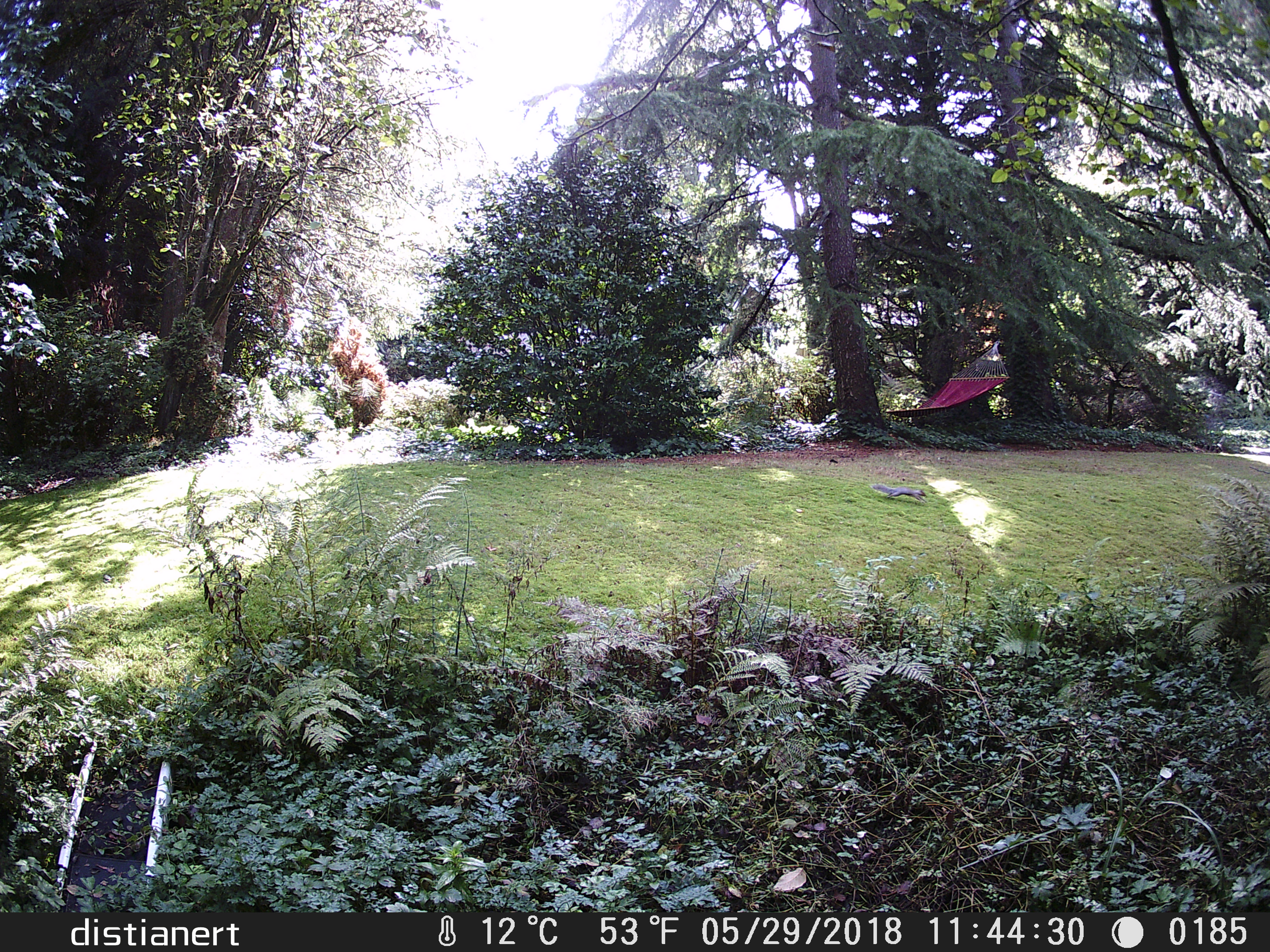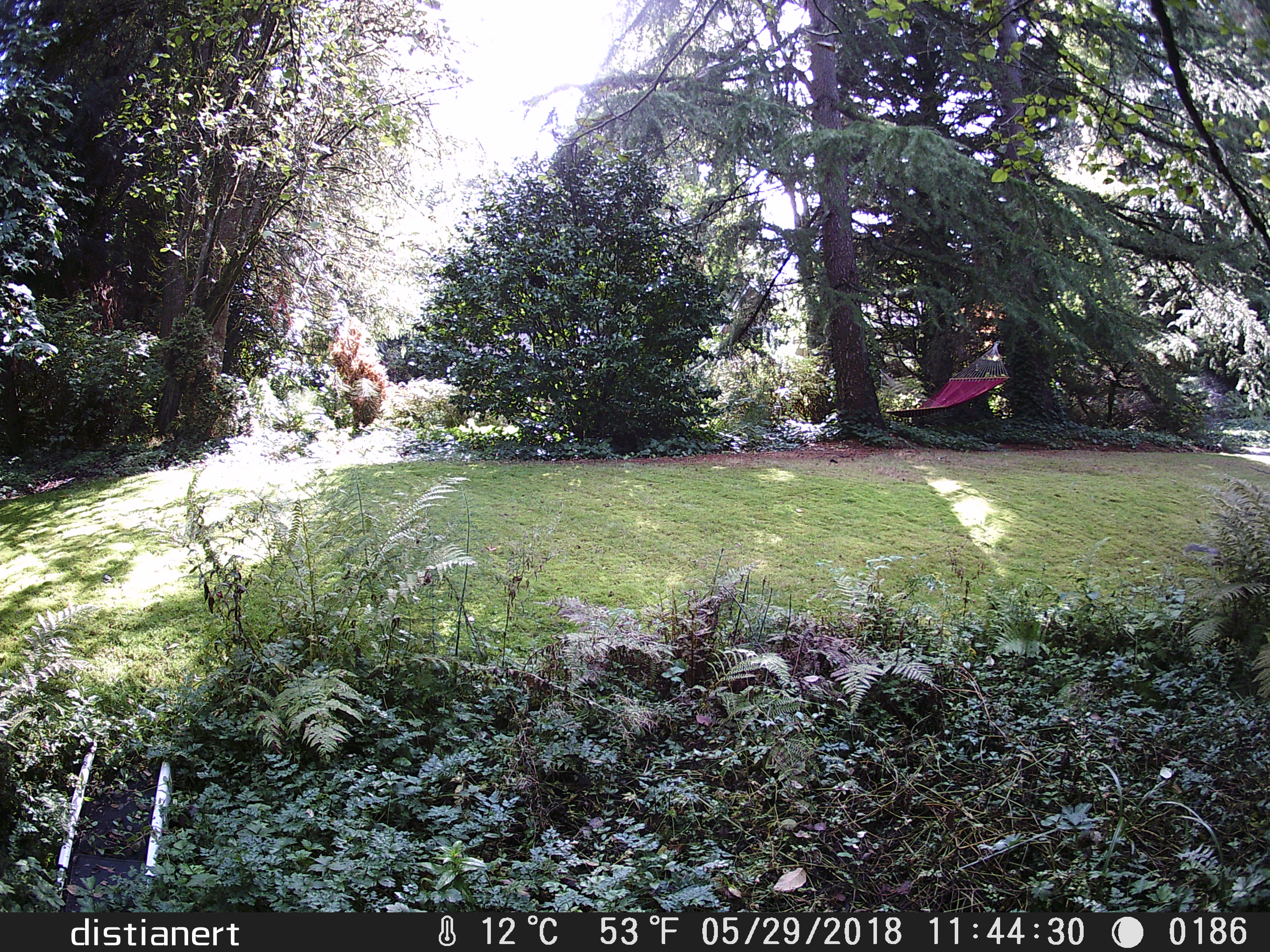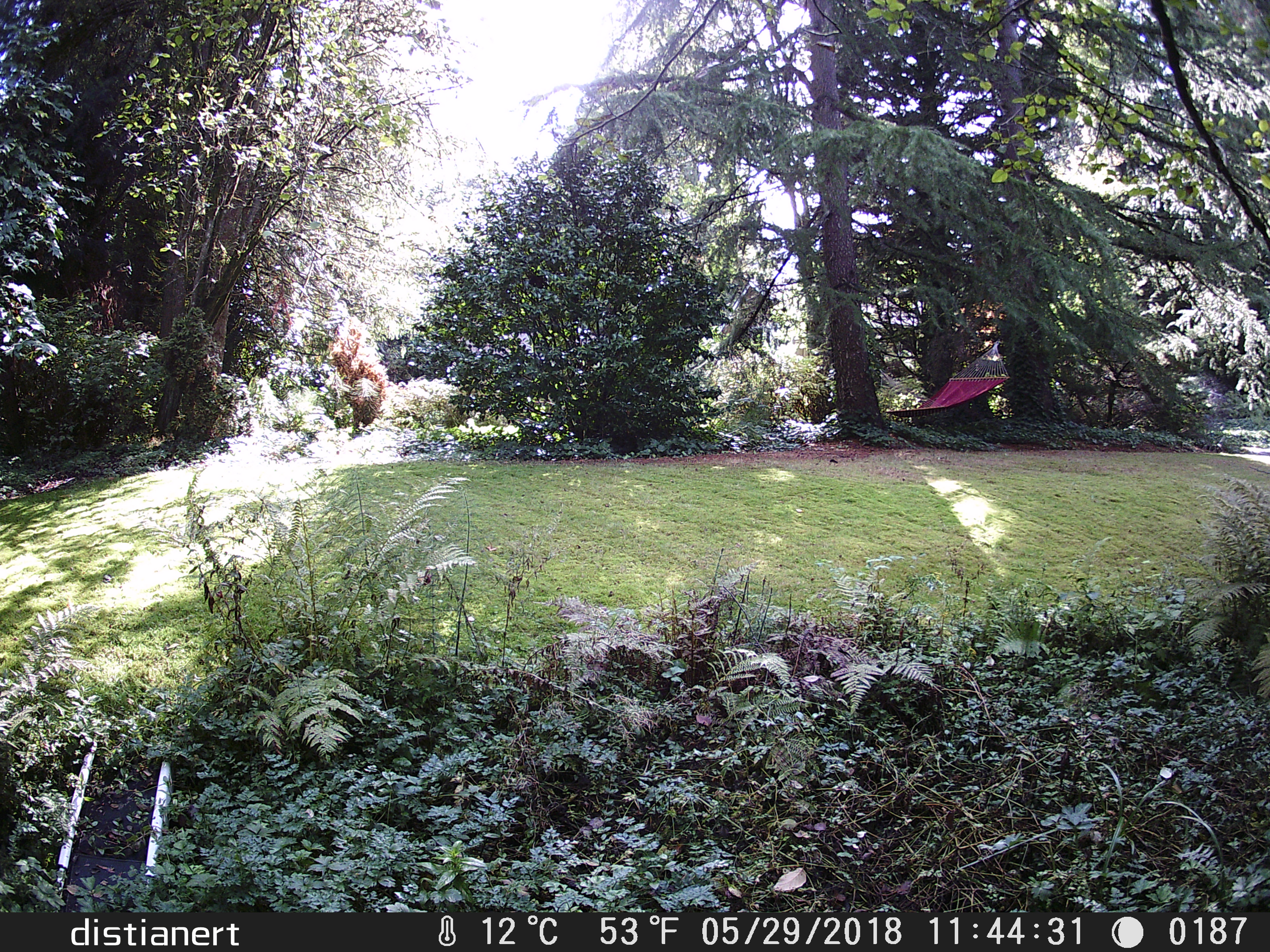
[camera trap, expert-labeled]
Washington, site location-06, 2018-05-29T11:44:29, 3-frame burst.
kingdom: Animalia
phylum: Chordata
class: Mammalia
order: Rodentia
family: Sciuridae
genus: Sciurus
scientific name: Sciurus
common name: squirrel